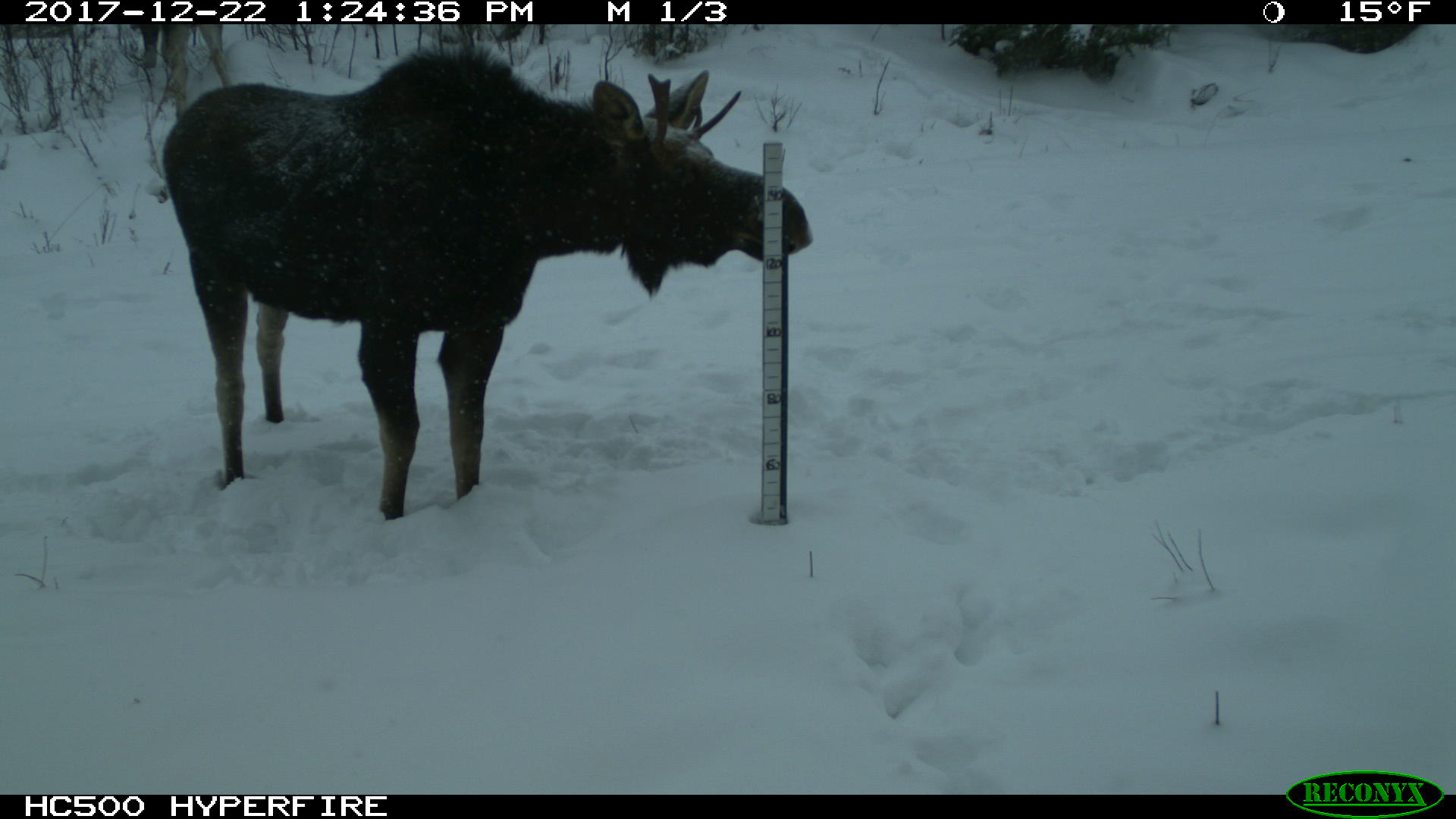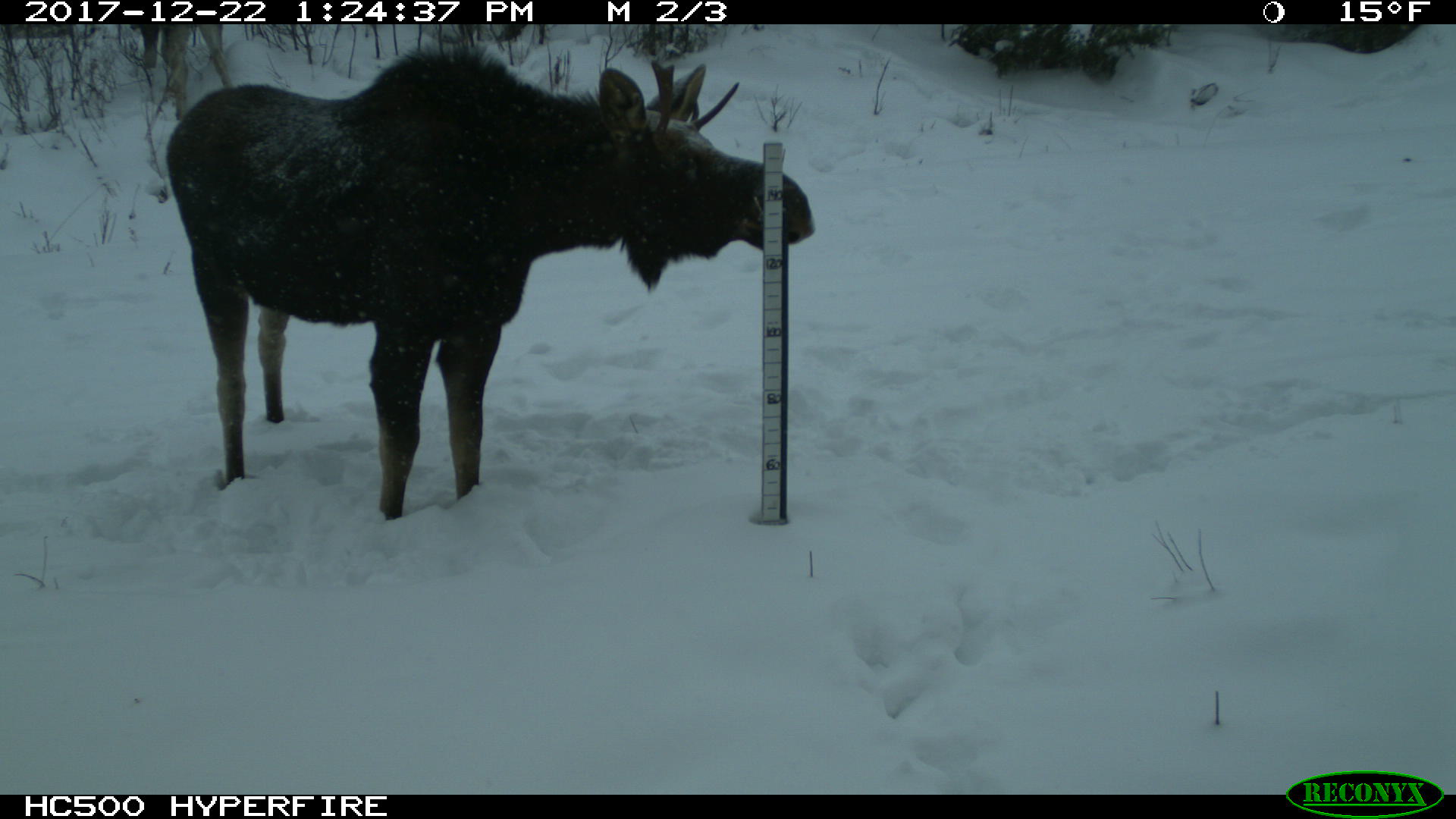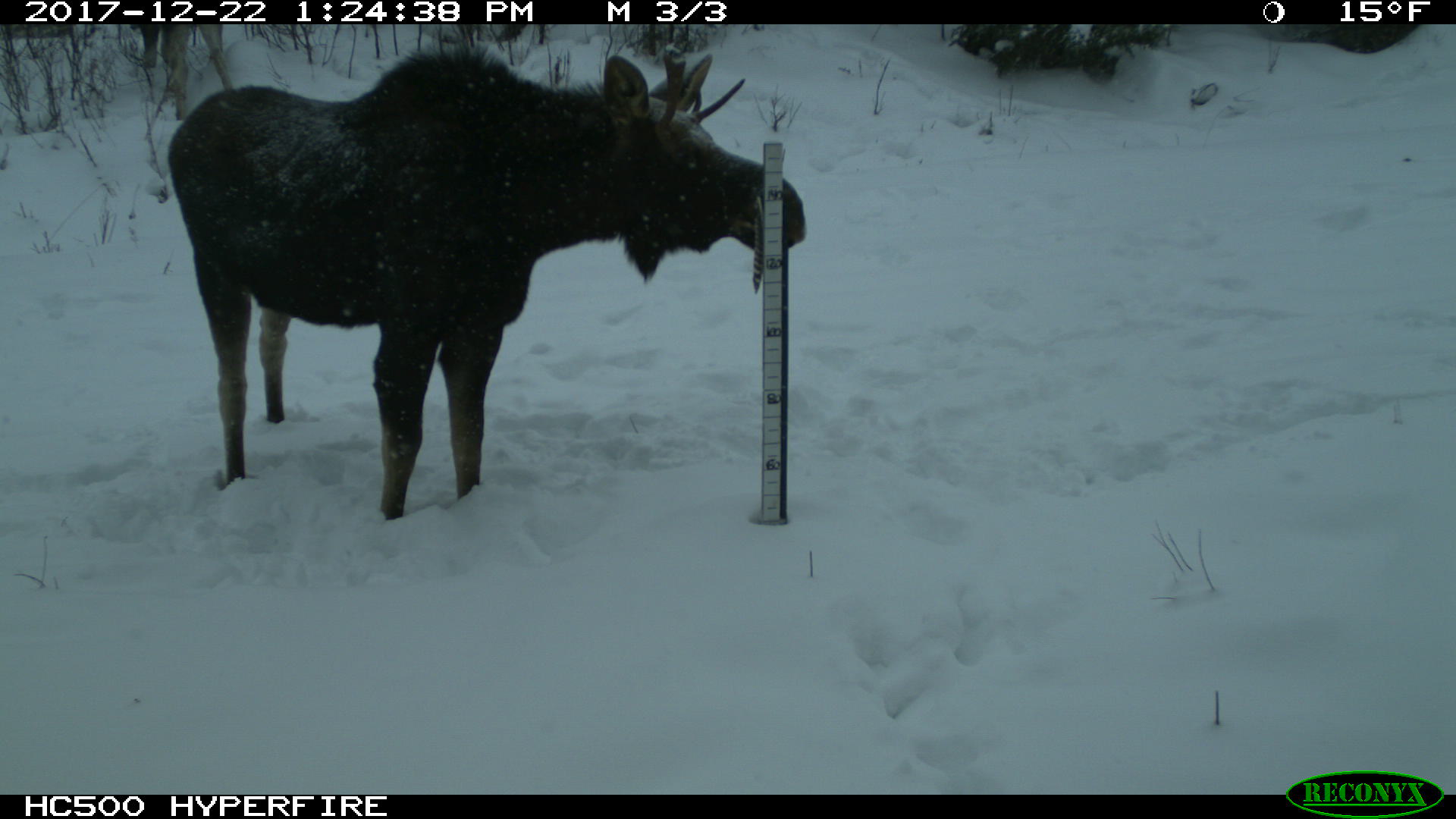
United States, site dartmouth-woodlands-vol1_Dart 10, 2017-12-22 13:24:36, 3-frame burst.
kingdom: Animalia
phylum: Chordata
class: Mammalia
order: Artiodactyla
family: Cervidae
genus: Alces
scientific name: Alces alces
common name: moose